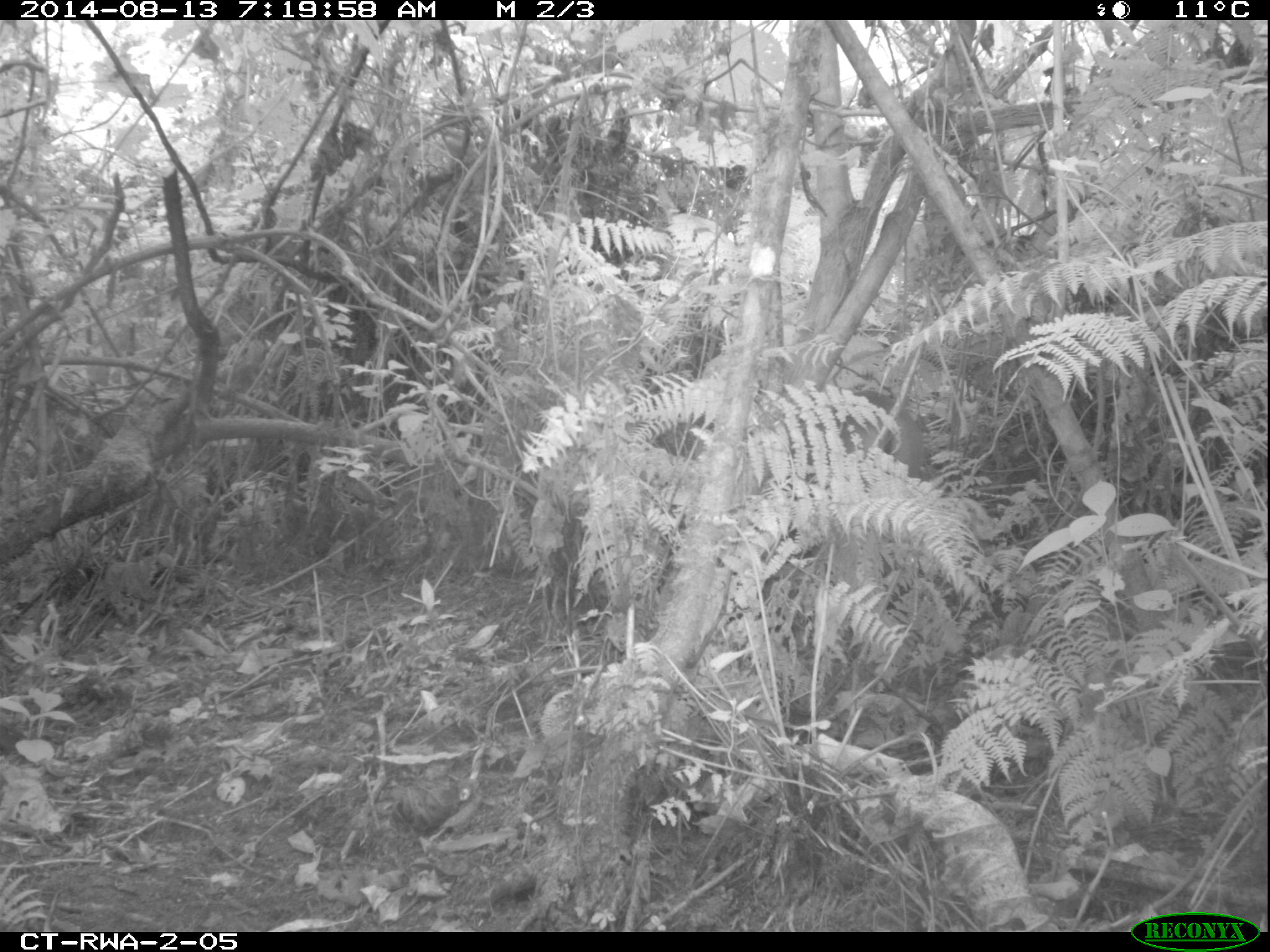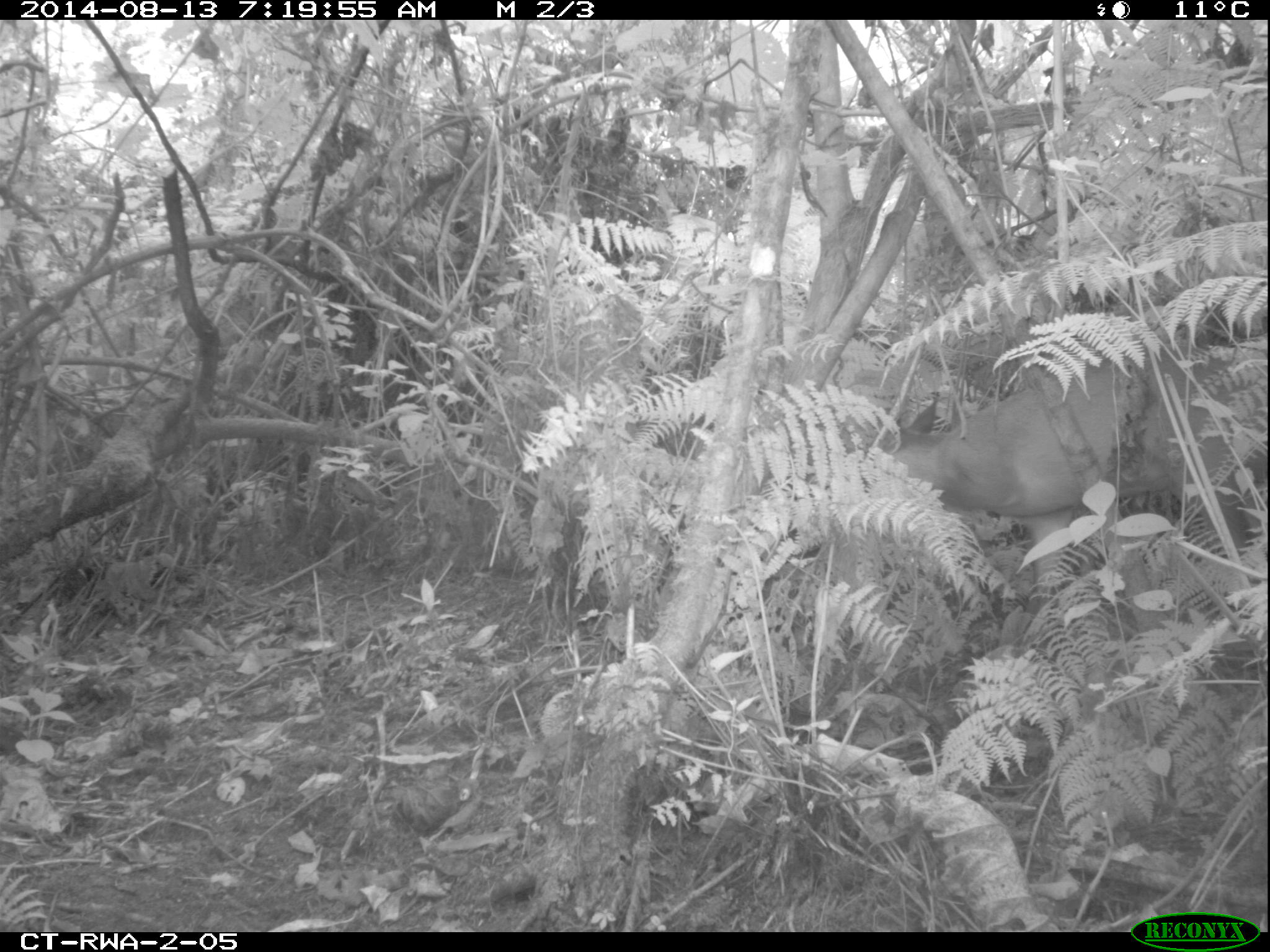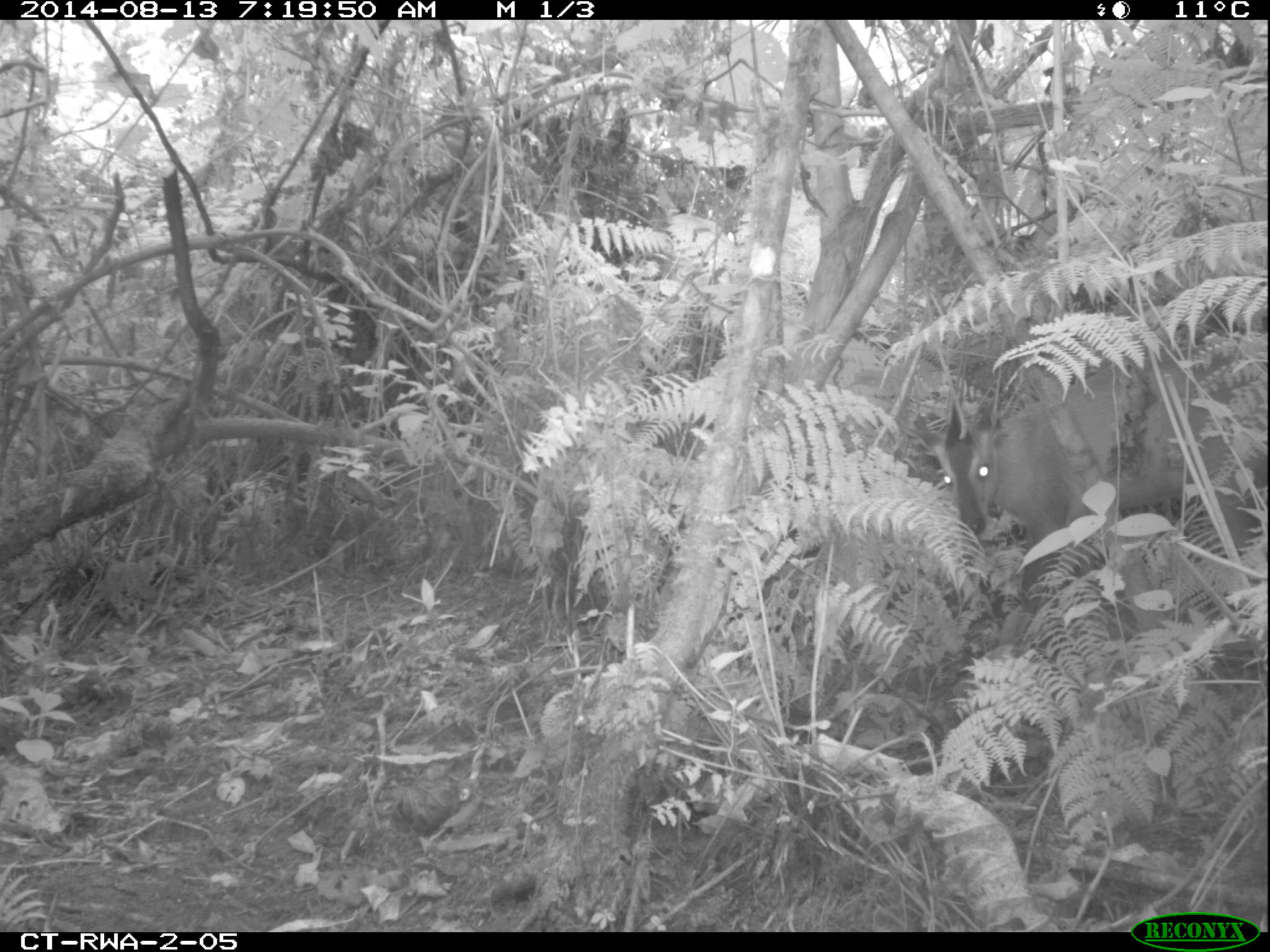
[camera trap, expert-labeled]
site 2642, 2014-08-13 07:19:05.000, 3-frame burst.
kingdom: Animalia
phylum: Chordata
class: Mammalia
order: Artiodactyla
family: Bovidae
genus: Cephalophus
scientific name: Cephalophus nigrifrons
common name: black-fronted duiker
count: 2